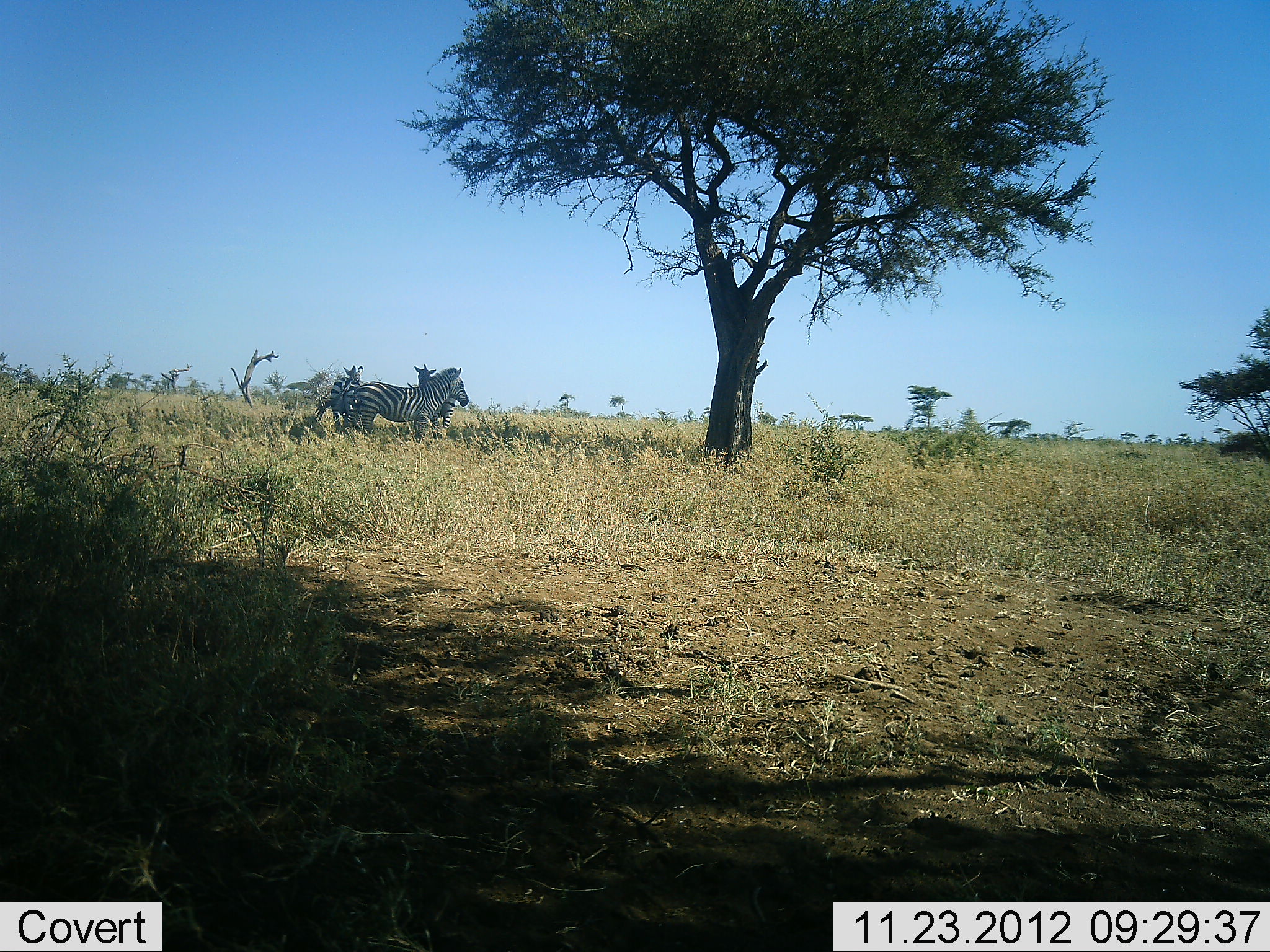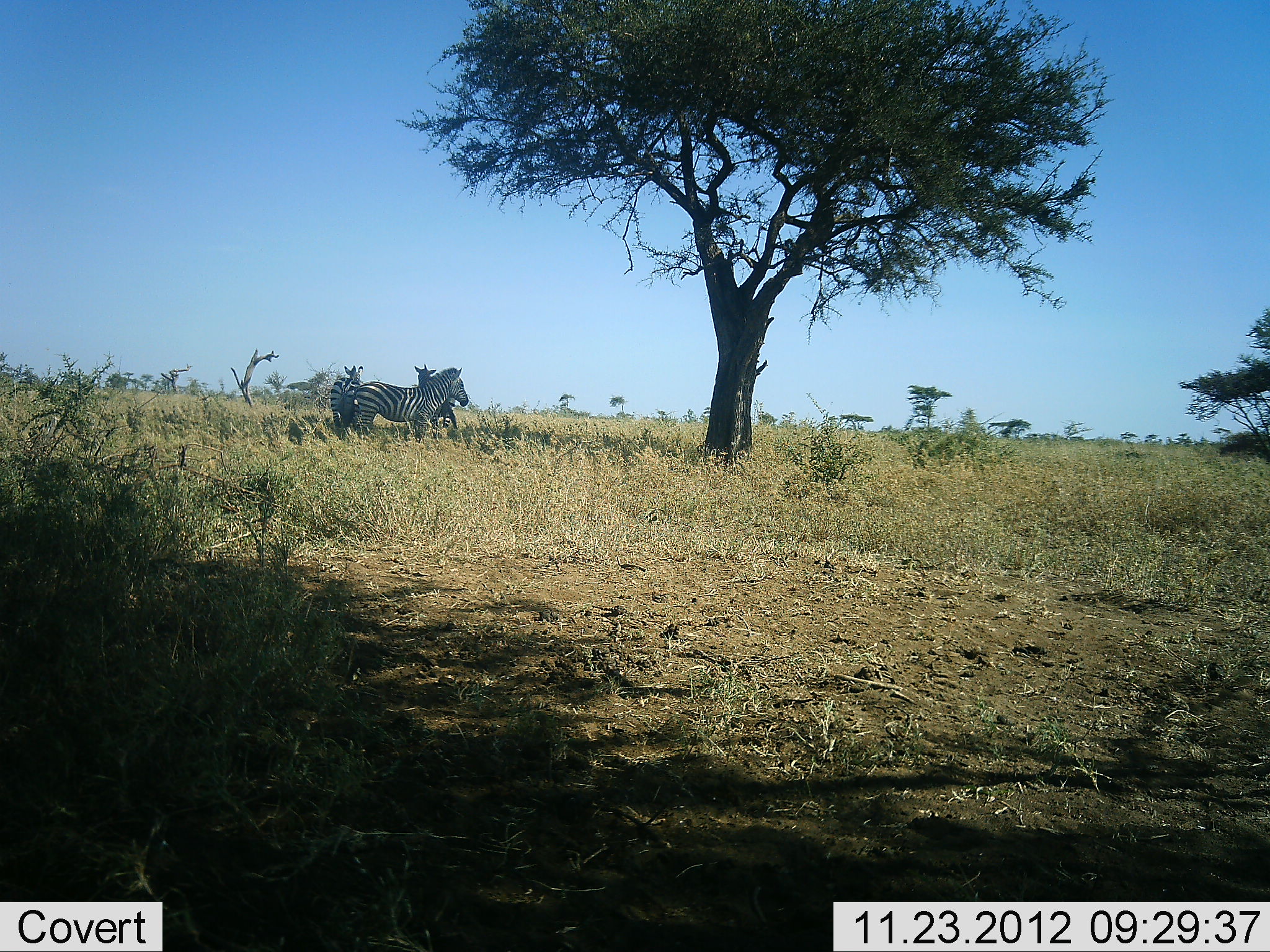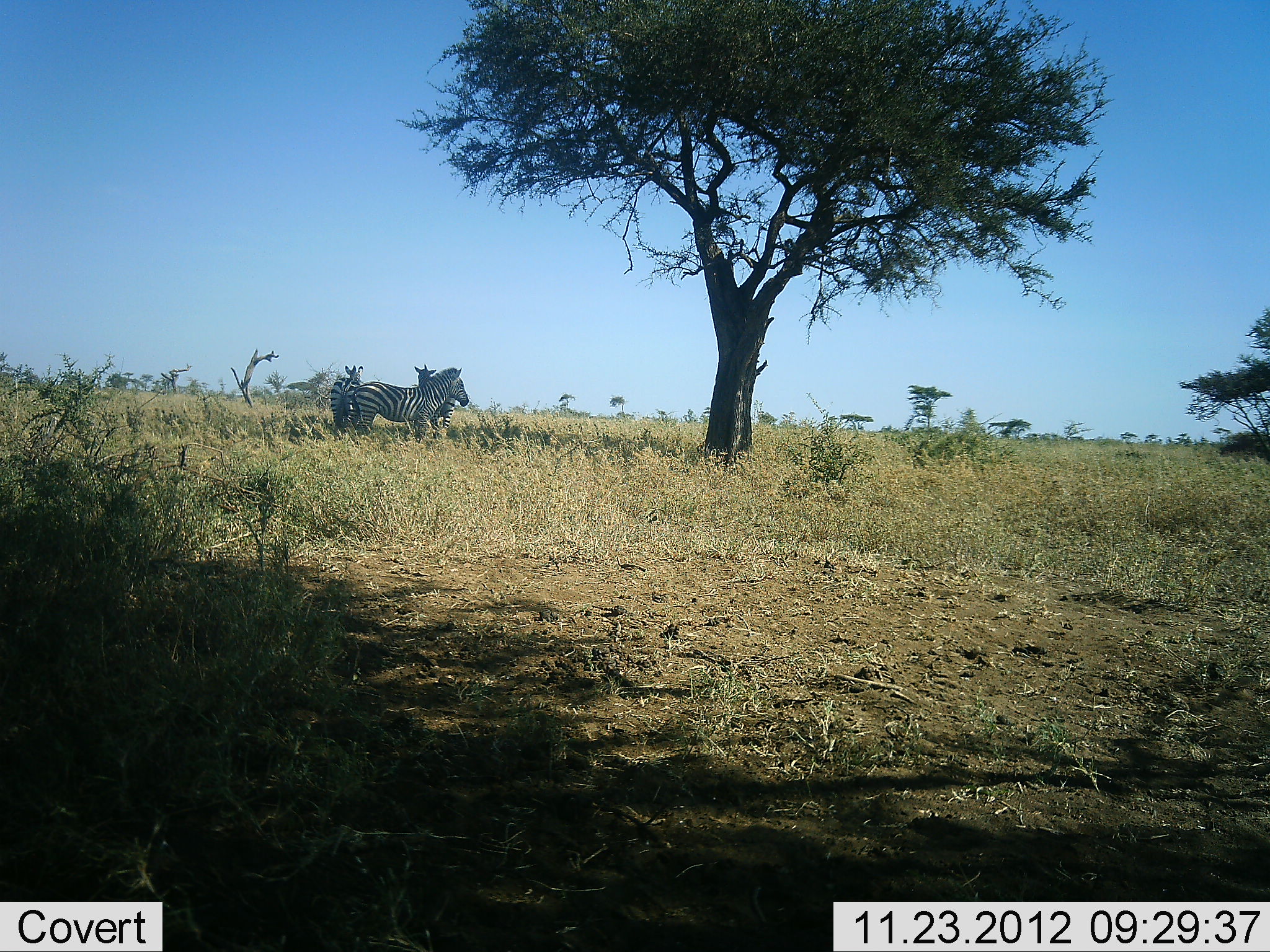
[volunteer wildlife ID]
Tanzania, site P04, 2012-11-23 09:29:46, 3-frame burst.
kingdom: Animalia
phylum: Chordata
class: Mammalia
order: Perissodactyla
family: Equidae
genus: Equus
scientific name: Equus quagga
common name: plains zebra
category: zebra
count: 3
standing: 100%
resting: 0%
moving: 0%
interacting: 20%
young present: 0%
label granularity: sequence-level